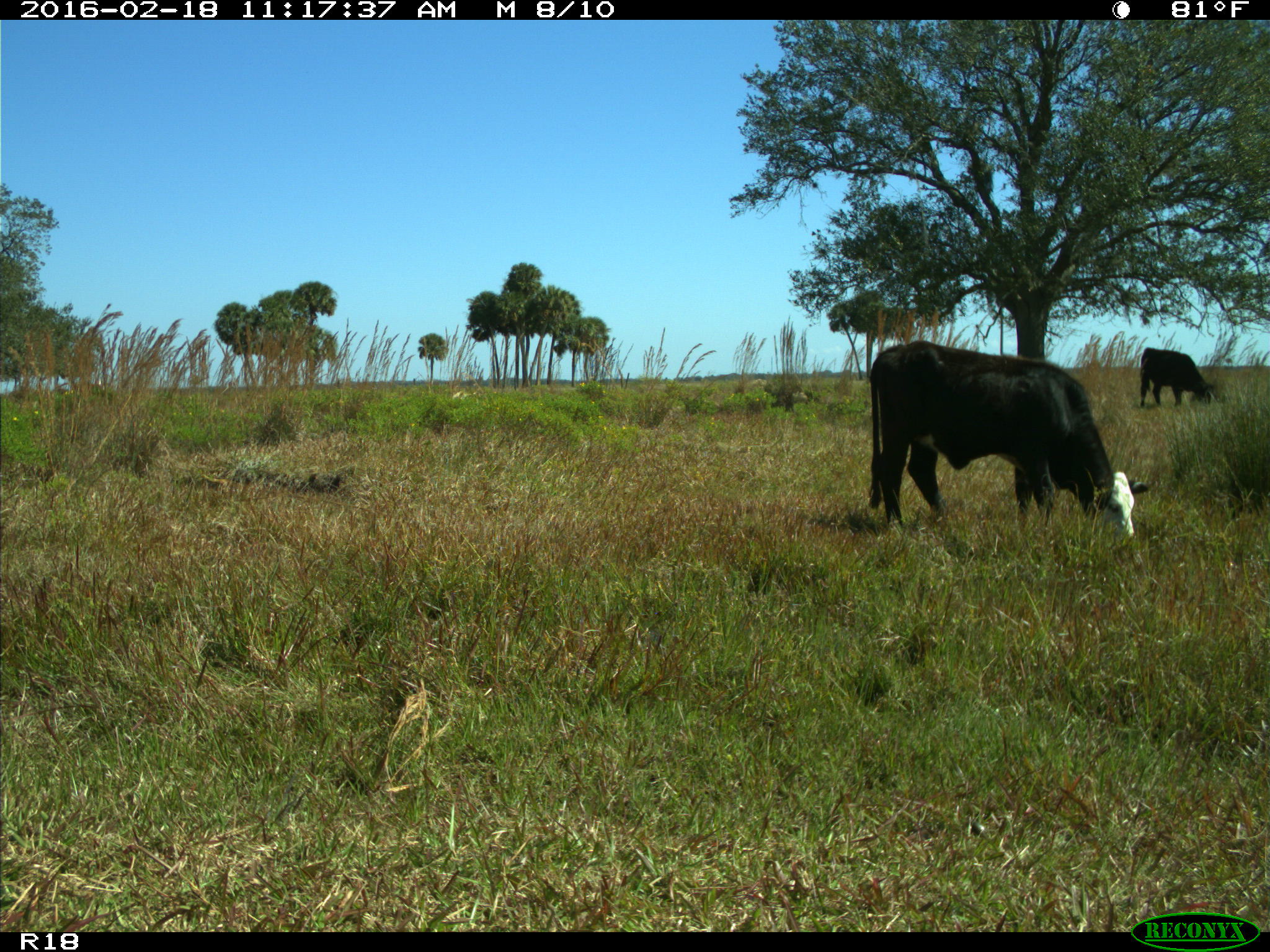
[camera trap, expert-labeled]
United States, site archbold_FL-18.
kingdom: Animalia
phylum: Chordata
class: Mammalia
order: Artiodactyla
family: Bovidae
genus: Bos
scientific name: Bos taurus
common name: domestic cow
Bos taurus (domestic cow).